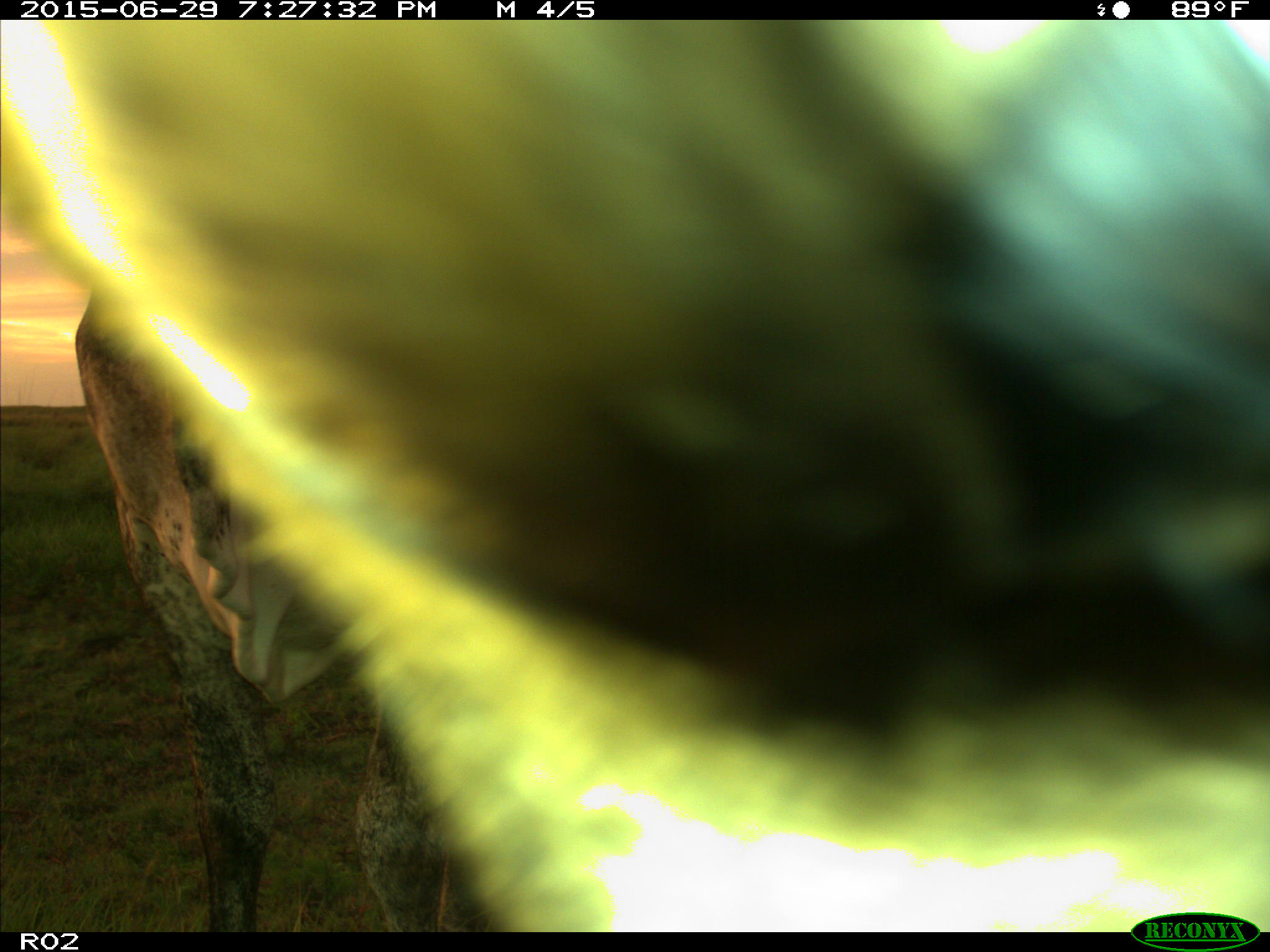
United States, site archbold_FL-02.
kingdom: Animalia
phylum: Chordata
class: Mammalia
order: Artiodactyla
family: Bovidae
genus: Bos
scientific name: Bos taurus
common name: domestic cow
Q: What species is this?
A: Bos taurus (domestic cow).